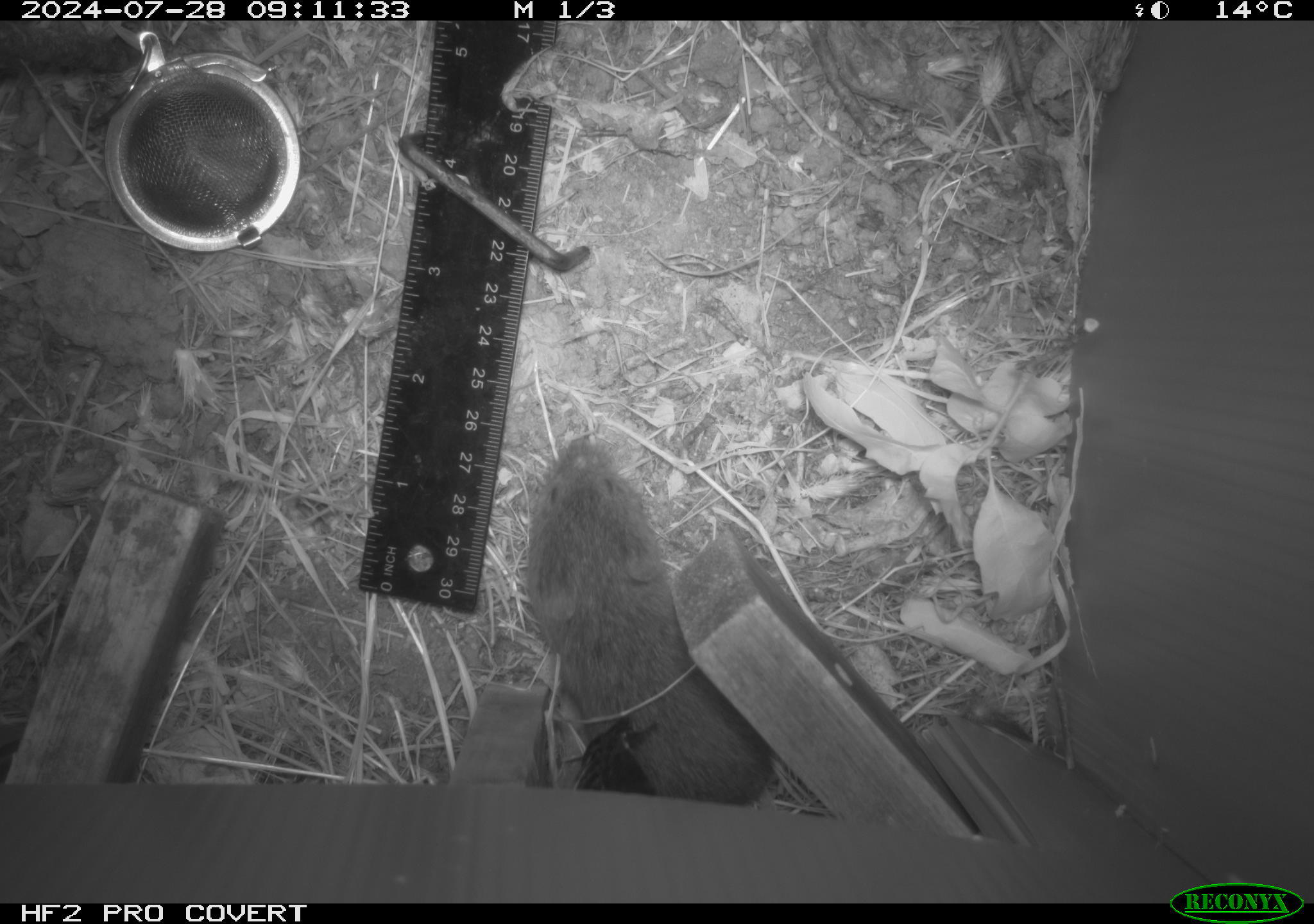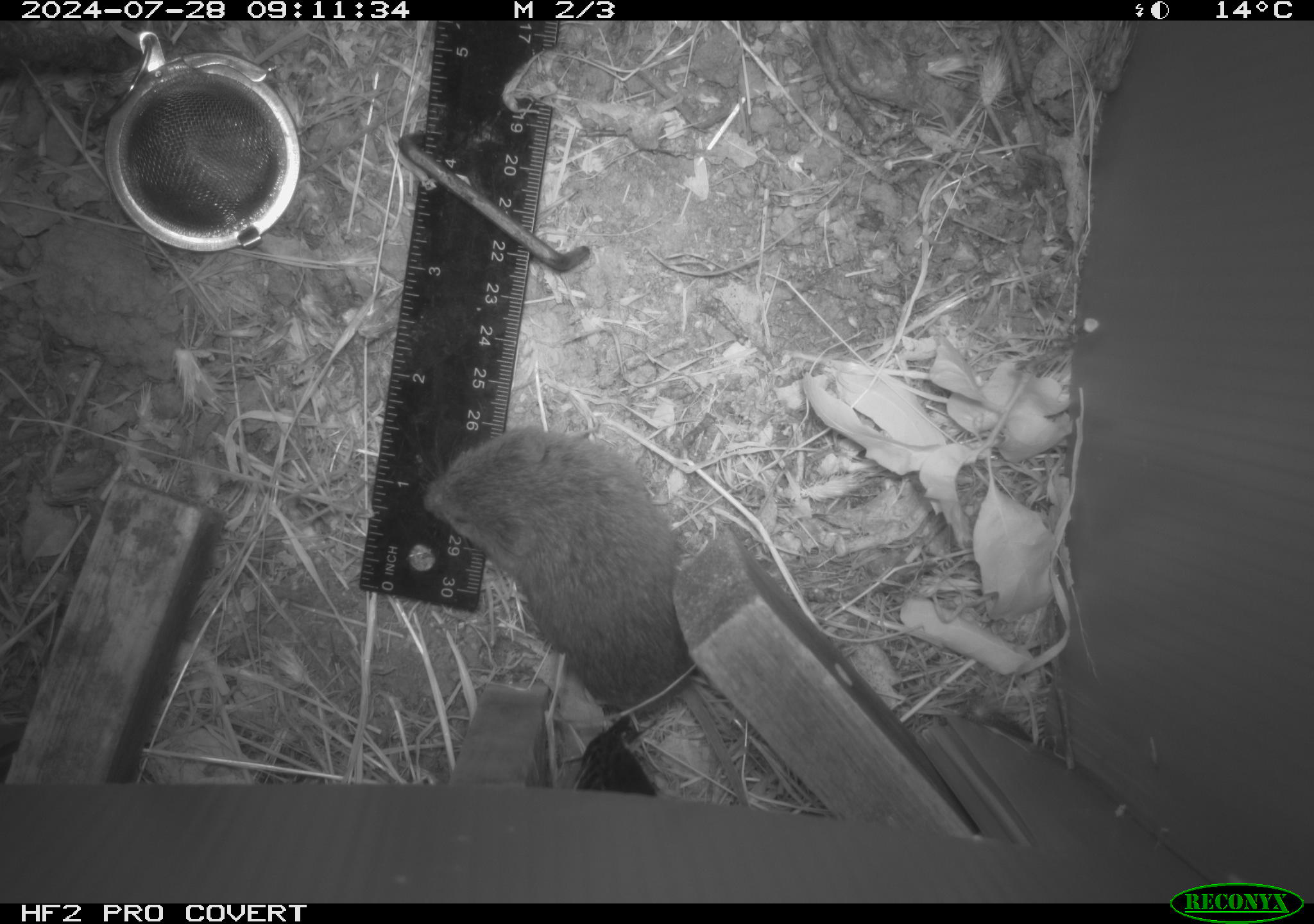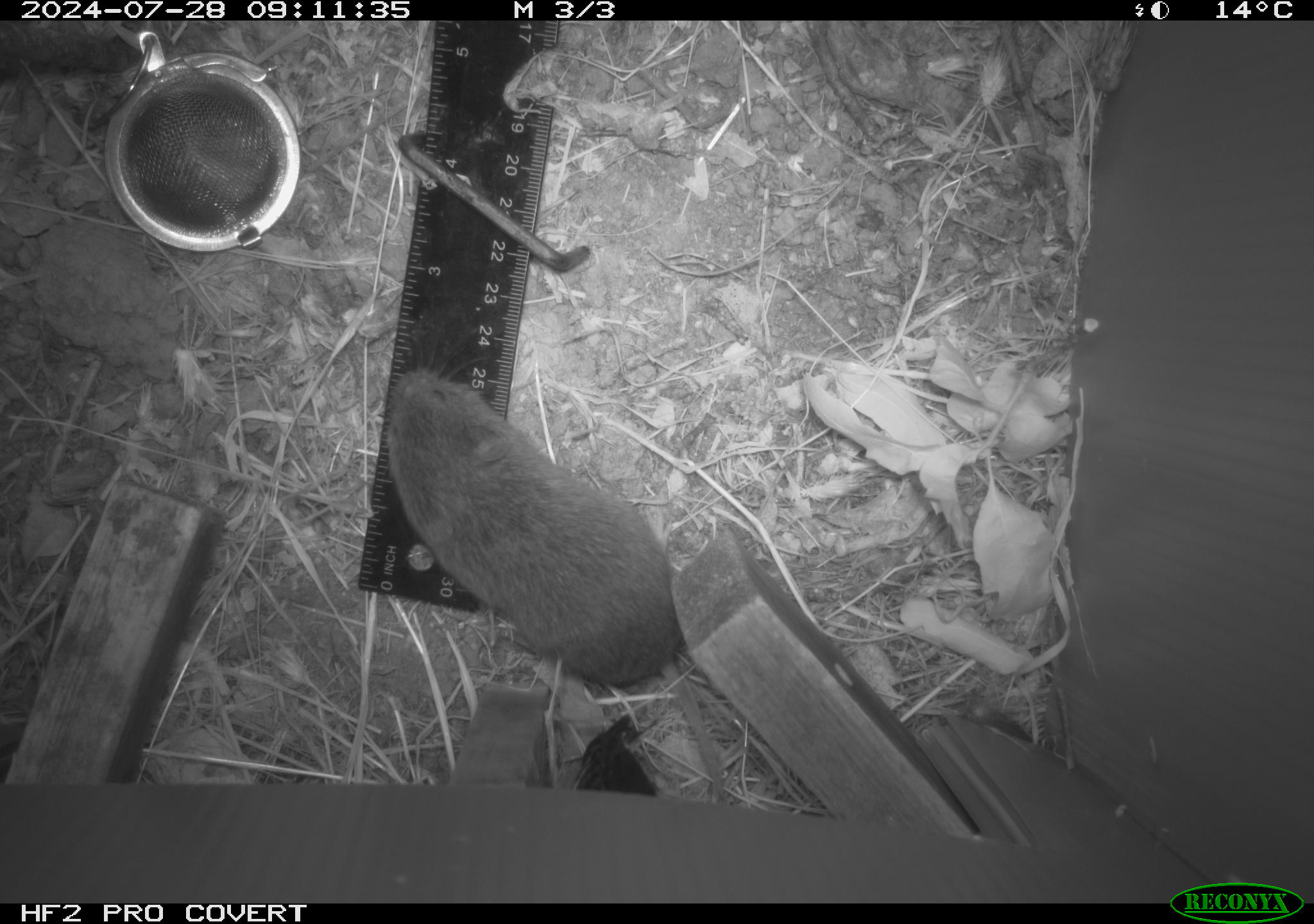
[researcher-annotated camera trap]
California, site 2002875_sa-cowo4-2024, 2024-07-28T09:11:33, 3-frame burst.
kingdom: Animalia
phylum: Chordata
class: Mammalia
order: Rodentia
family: Cricetidae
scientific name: Arvicolinae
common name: voles, lemmings, and muskrats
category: arvicolinae subfamily